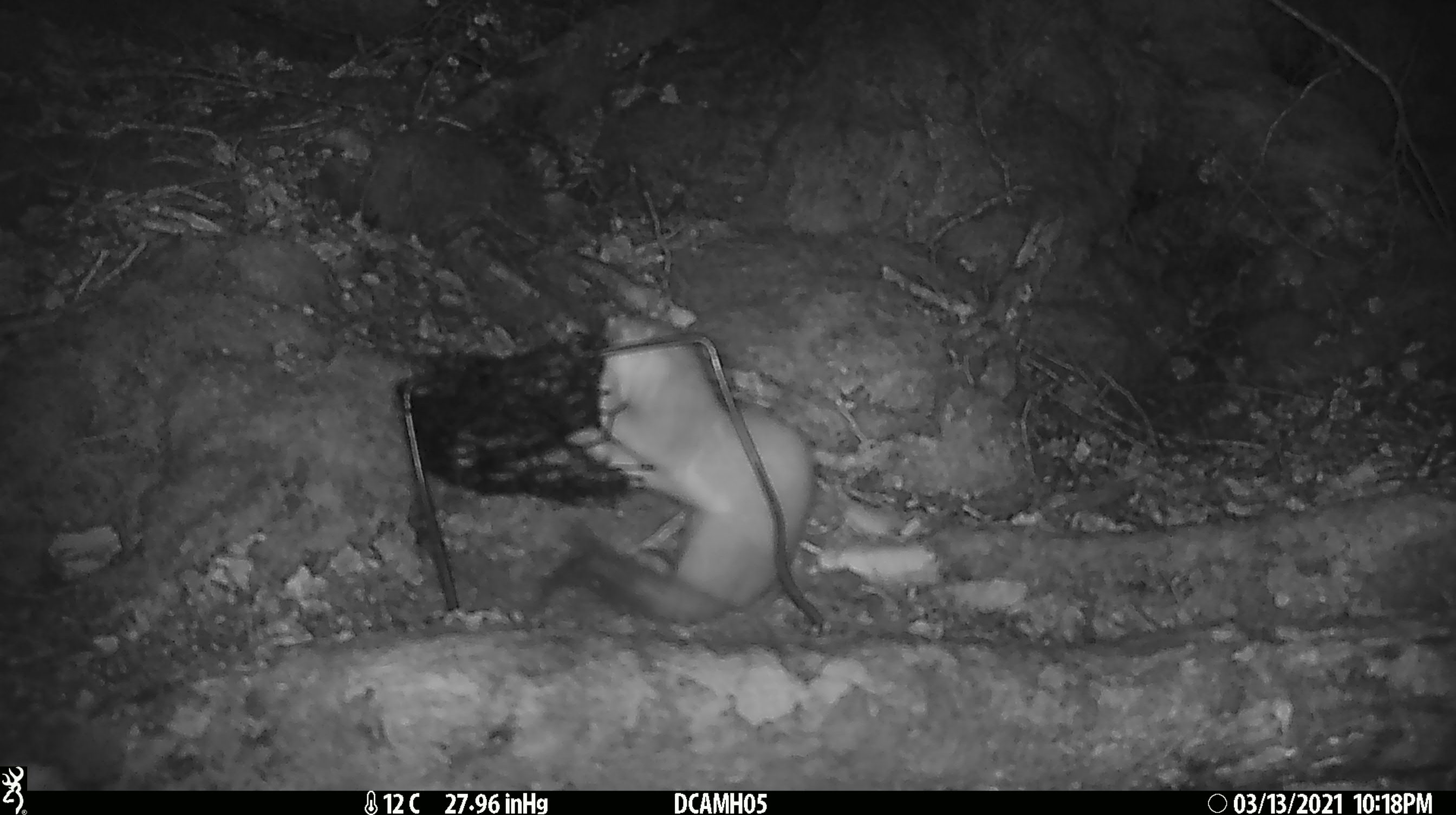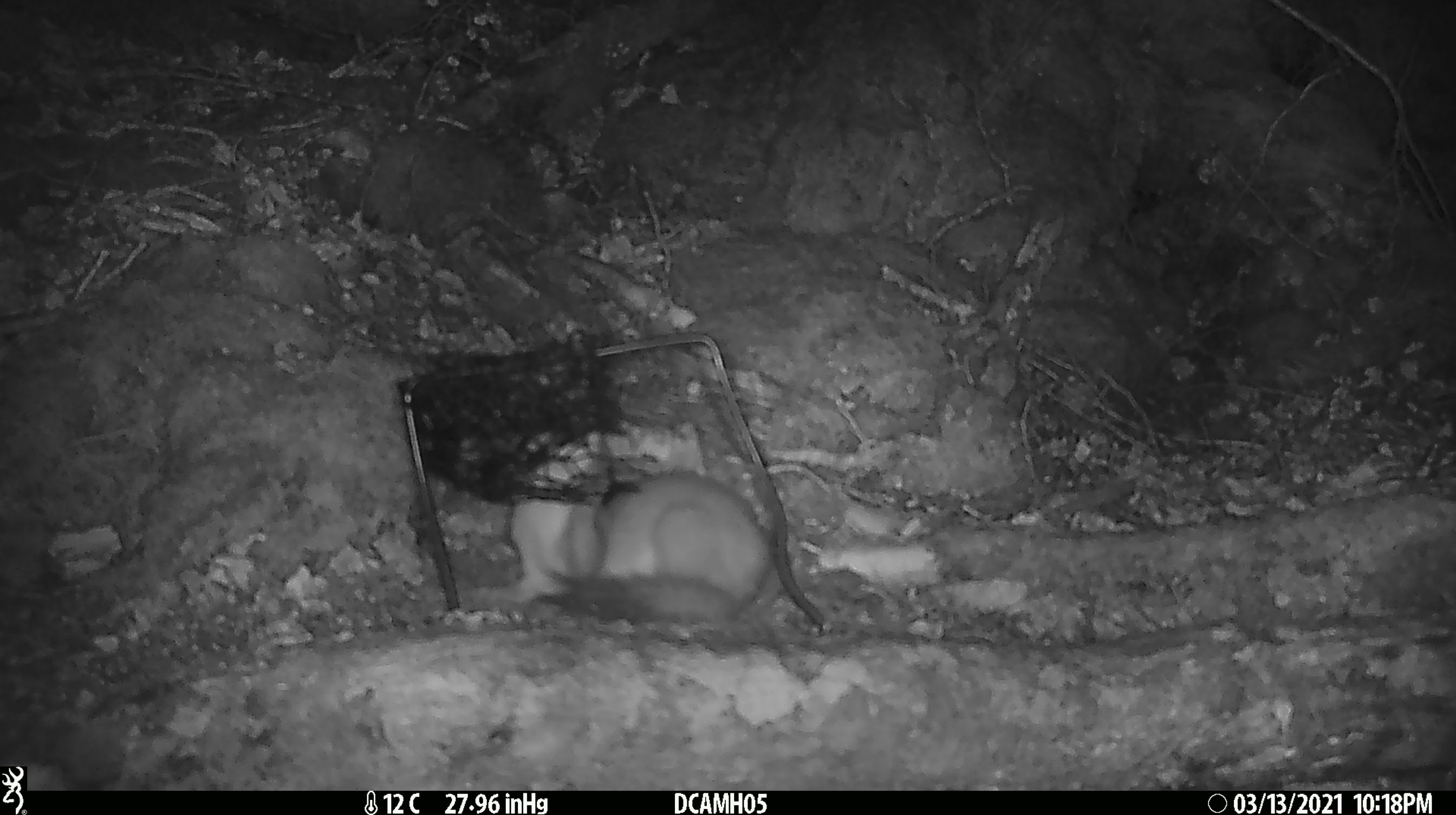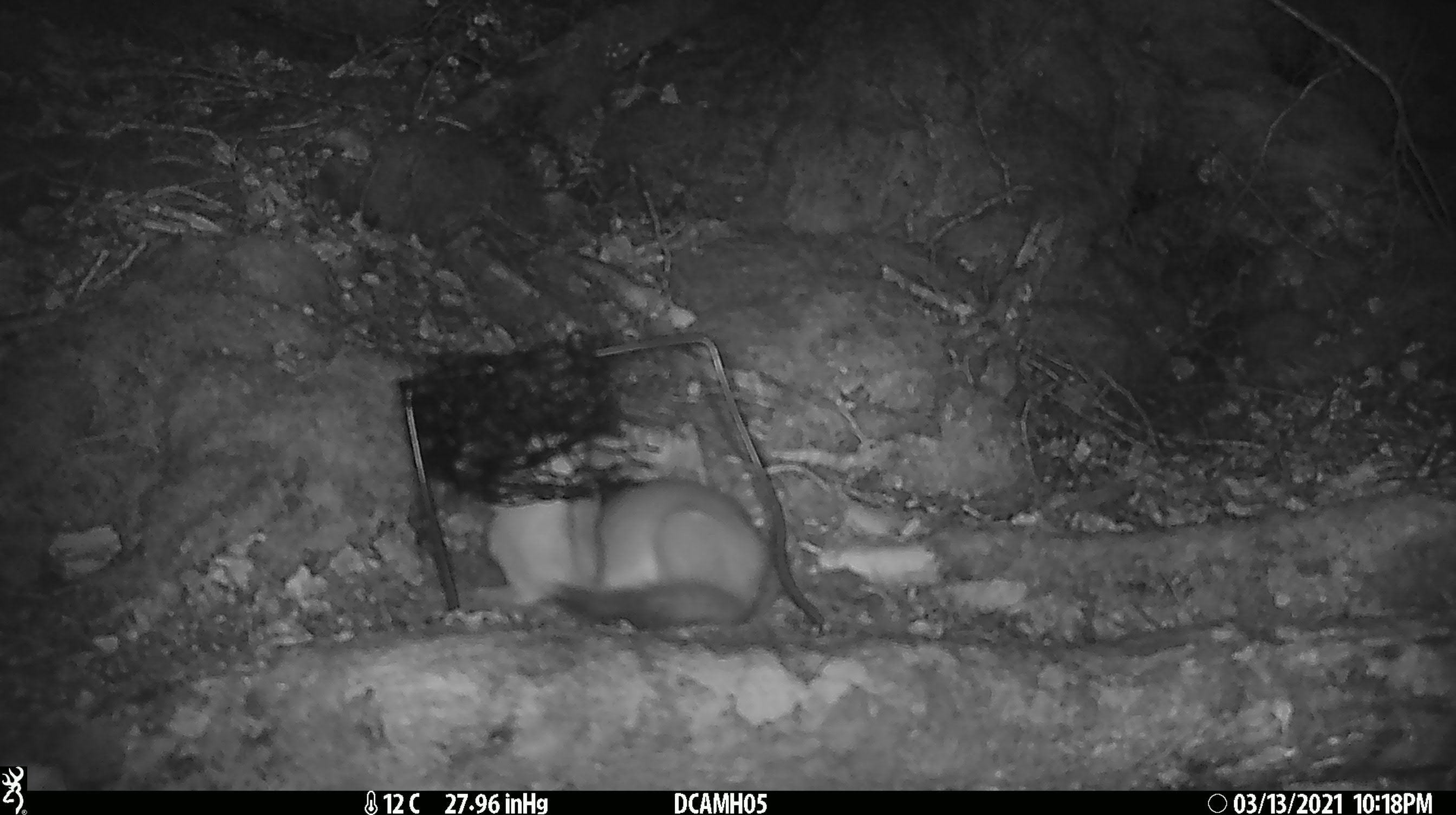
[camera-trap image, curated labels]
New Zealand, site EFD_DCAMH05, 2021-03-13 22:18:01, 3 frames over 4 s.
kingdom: Animalia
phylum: Chordata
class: Mammalia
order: Carnivora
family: Mustelidae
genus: Mustela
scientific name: Mustela erminea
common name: stoat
Stoat (Mustela erminea).